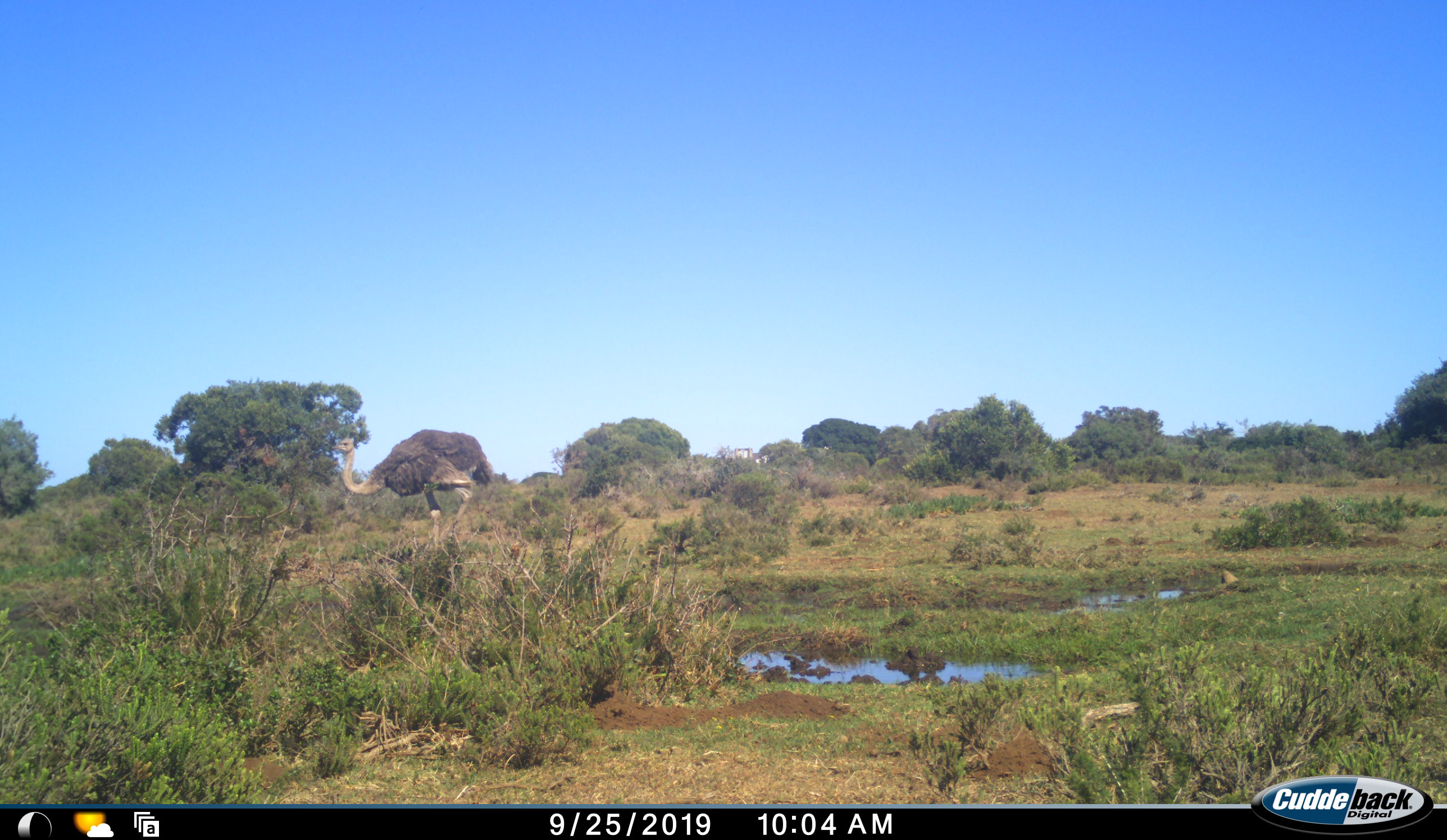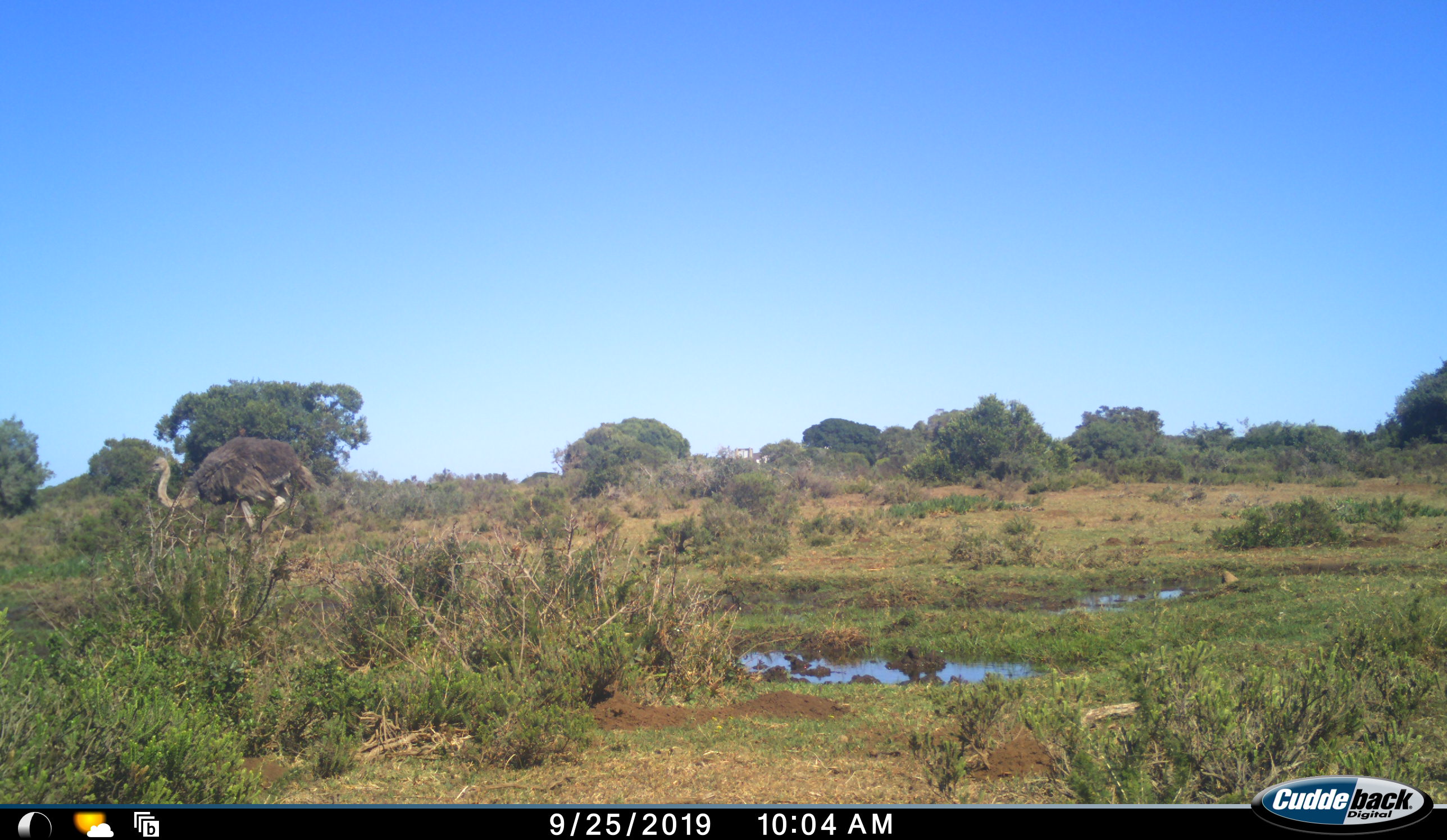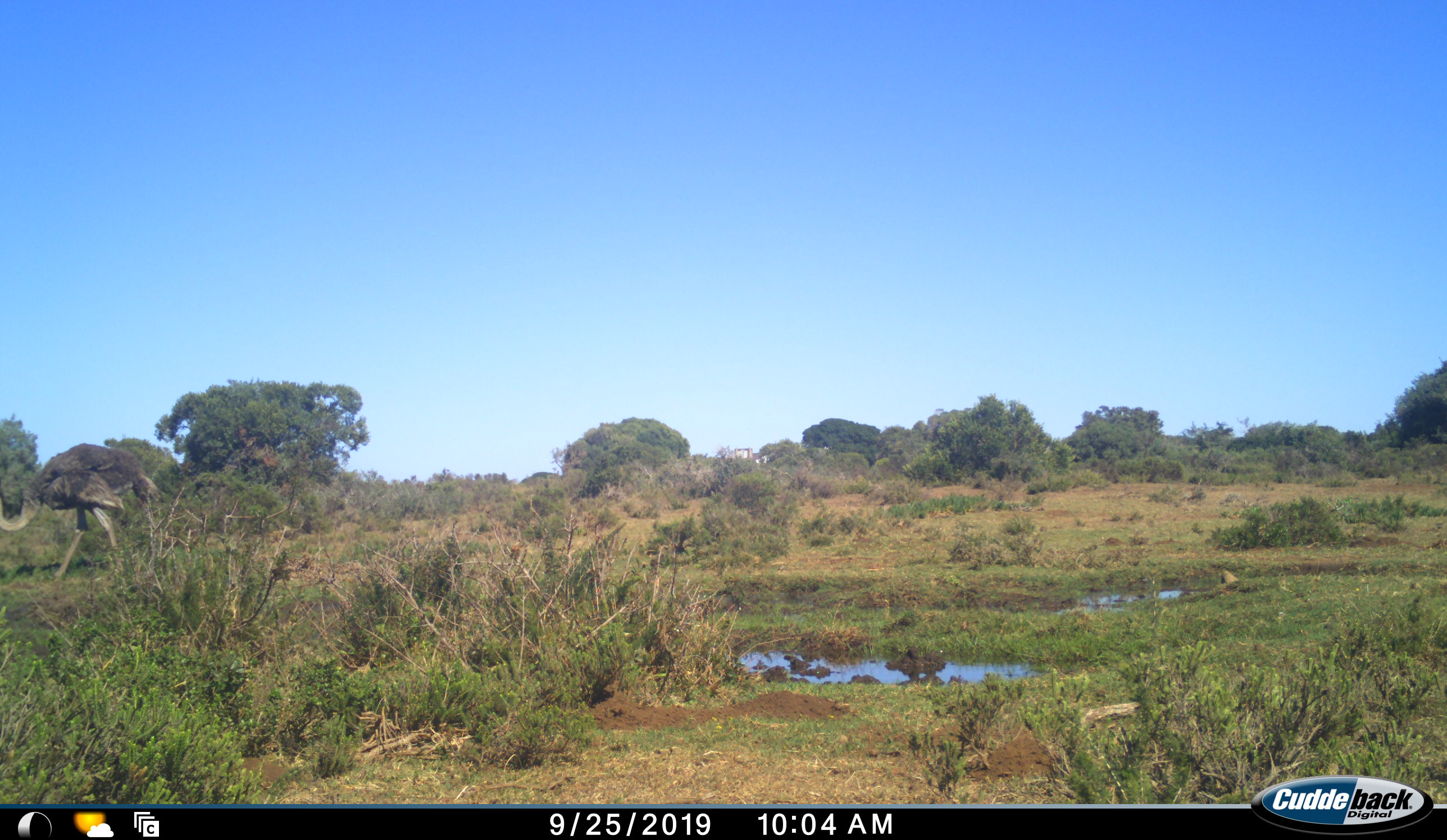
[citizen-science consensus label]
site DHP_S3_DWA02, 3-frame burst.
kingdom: Animalia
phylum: Chordata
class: Aves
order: Struthioniformes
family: Struthionidae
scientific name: Struthionidae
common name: ostrich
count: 1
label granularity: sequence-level